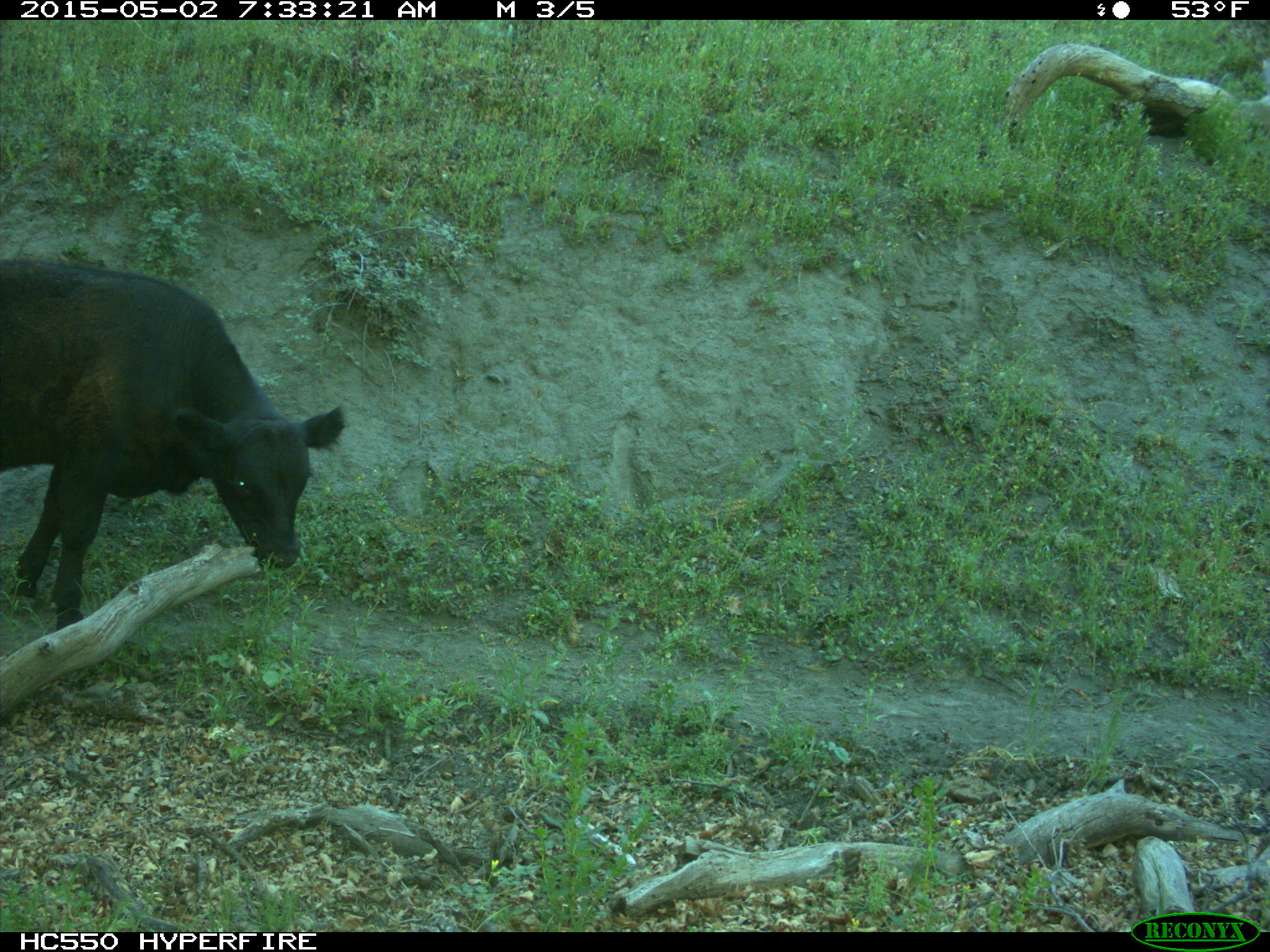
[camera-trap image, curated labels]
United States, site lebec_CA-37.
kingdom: Animalia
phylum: Chordata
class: Mammalia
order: Artiodactyla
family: Bovidae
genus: Bos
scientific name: Bos taurus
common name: domestic cow